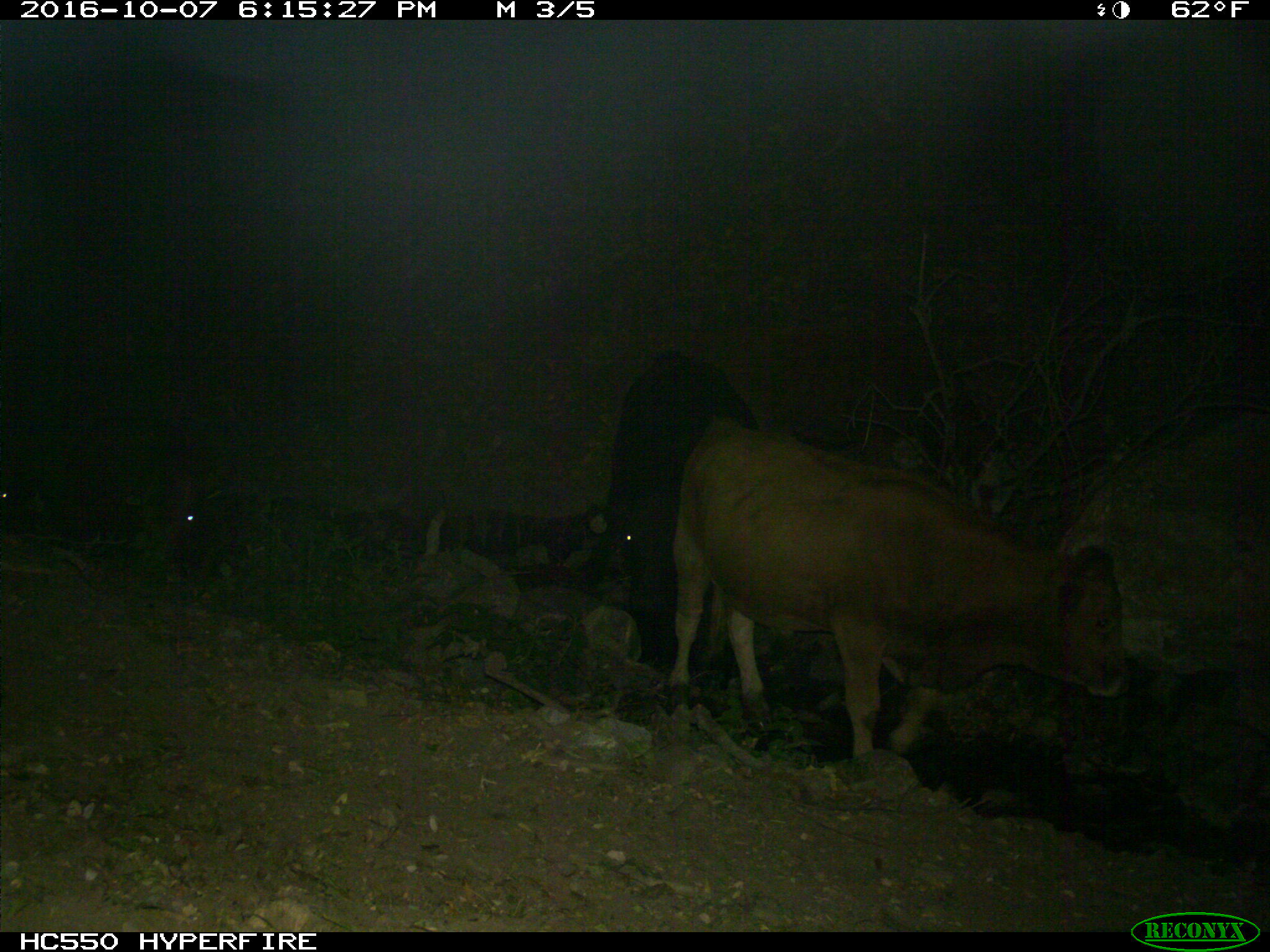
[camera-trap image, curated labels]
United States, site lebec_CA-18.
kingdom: Animalia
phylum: Chordata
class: Mammalia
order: Artiodactyla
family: Bovidae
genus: Bos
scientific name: Bos taurus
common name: domestic cow